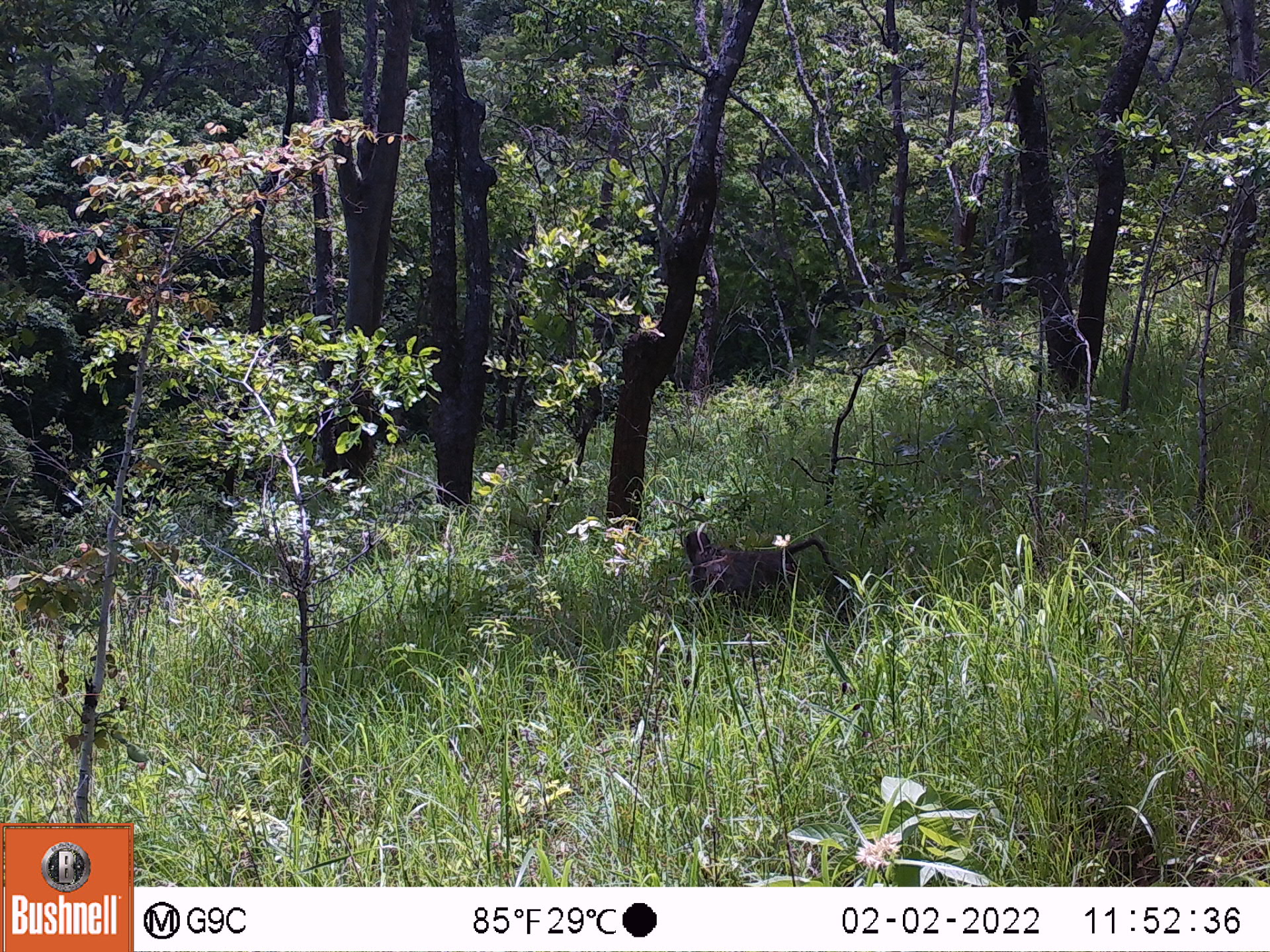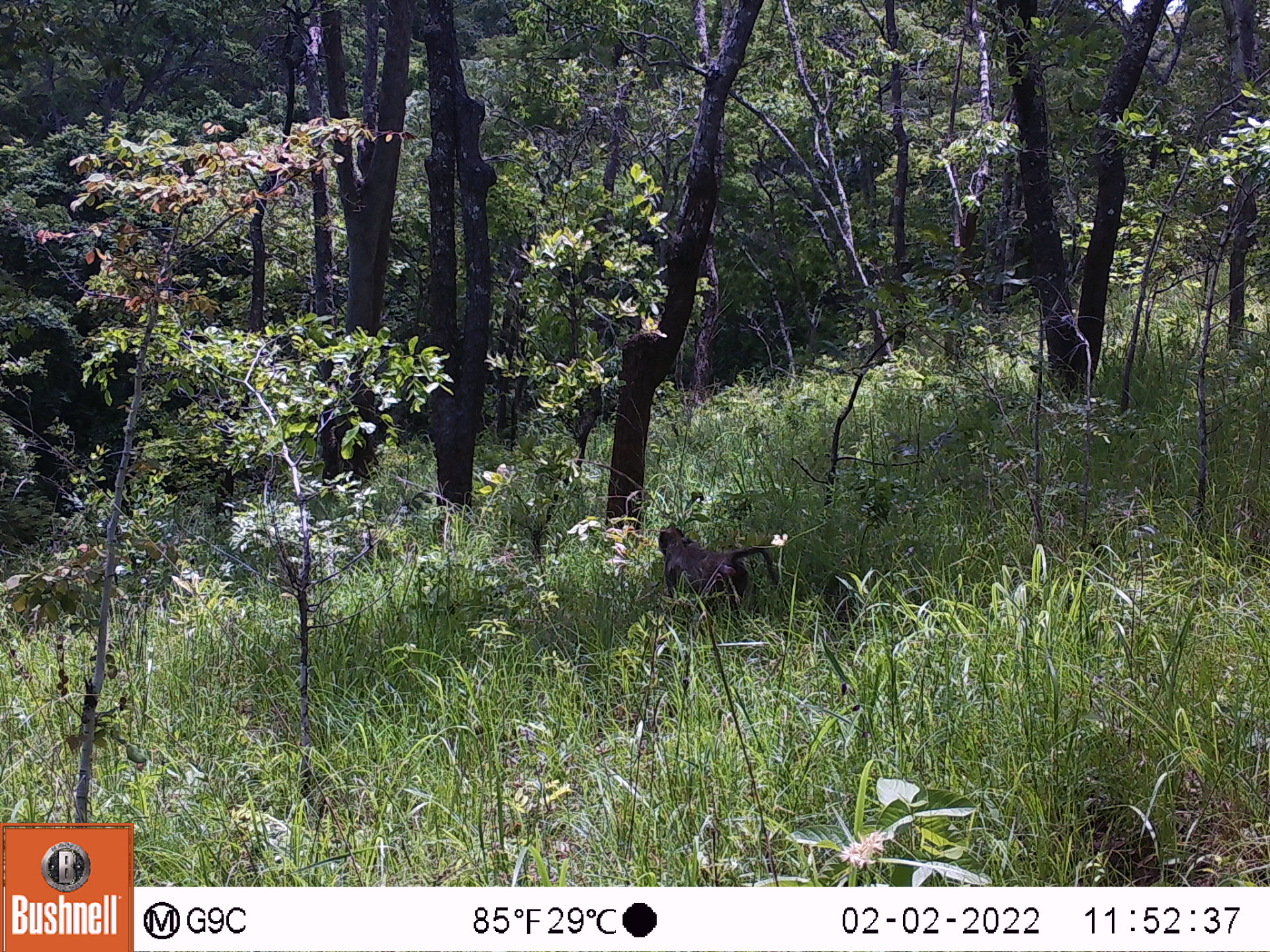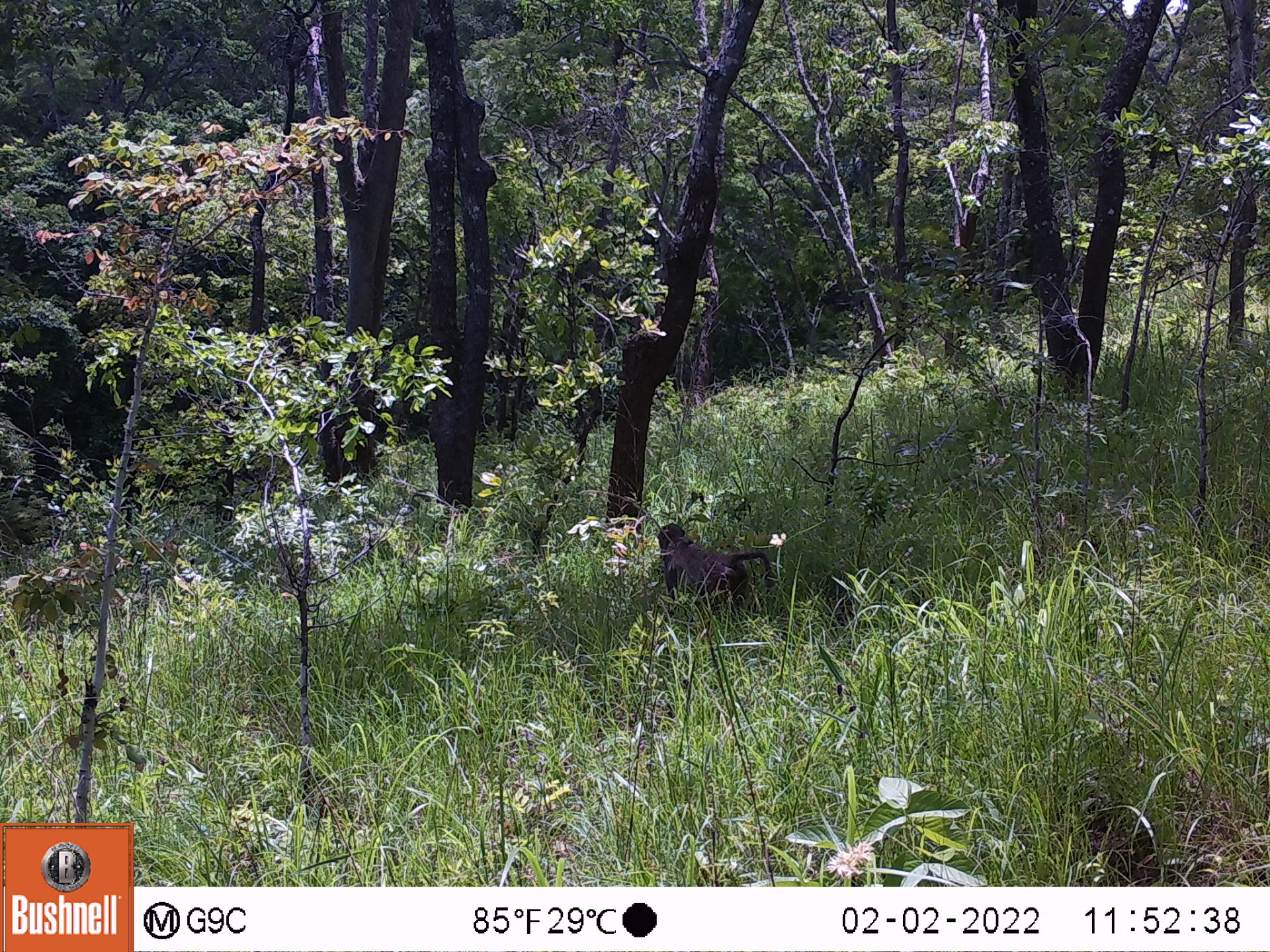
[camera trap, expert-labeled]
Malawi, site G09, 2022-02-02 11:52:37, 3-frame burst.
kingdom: Animalia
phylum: Chordata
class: Mammalia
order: Primates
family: Cercopithecidae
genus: Papio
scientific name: Papio cynocephalus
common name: yellow baboon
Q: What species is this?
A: Yellow baboon (Papio cynocephalus).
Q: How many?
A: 1.